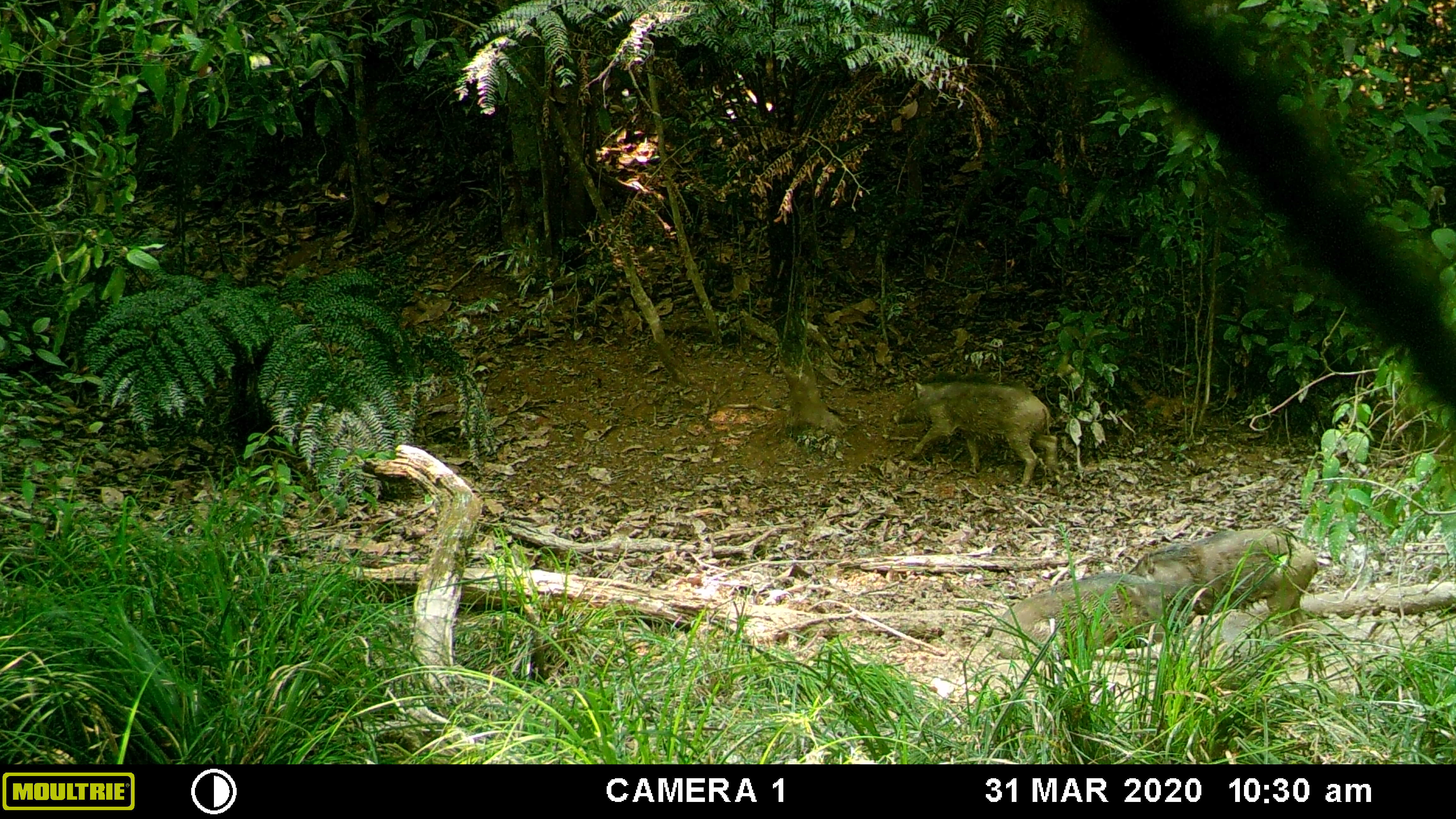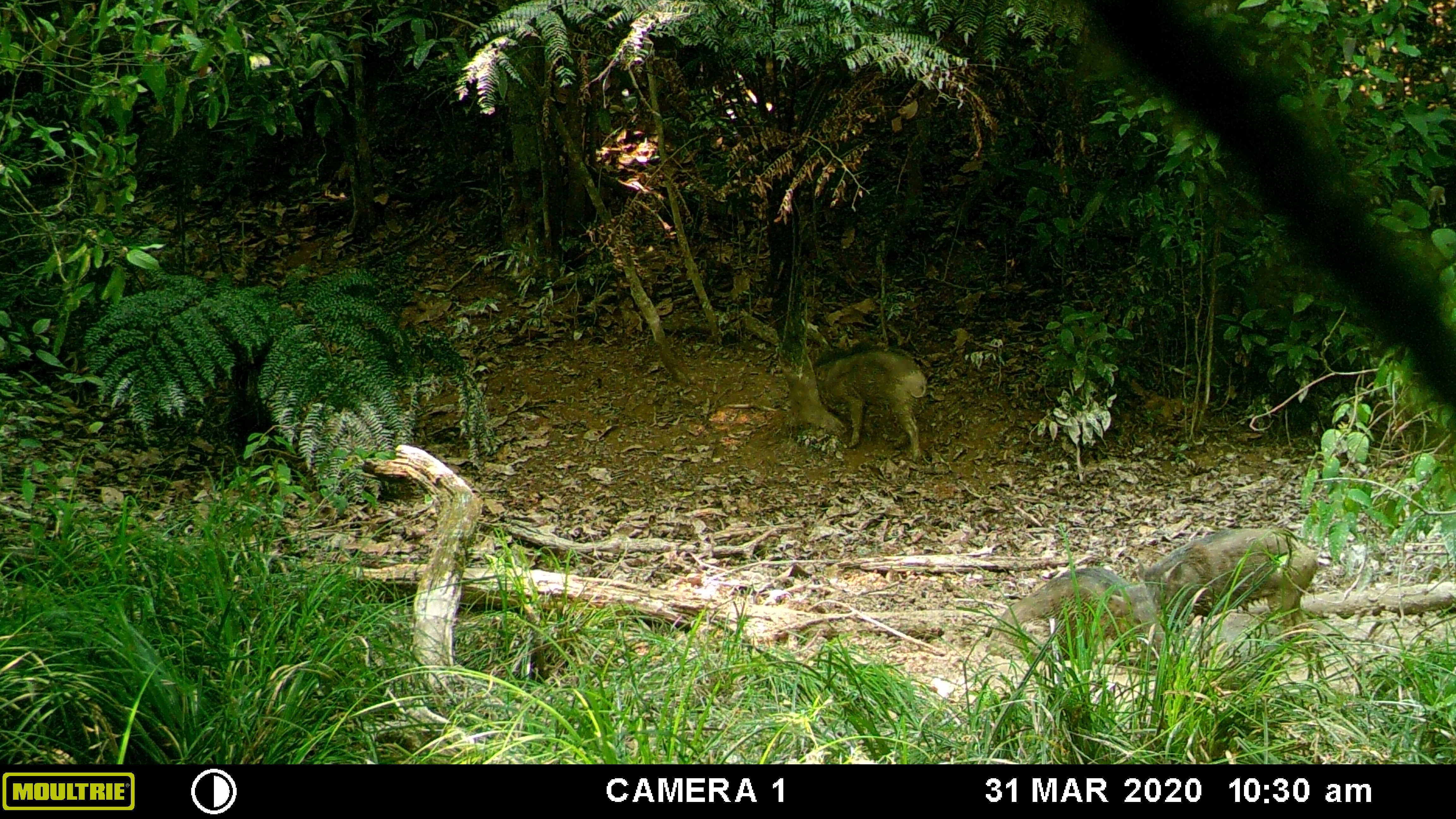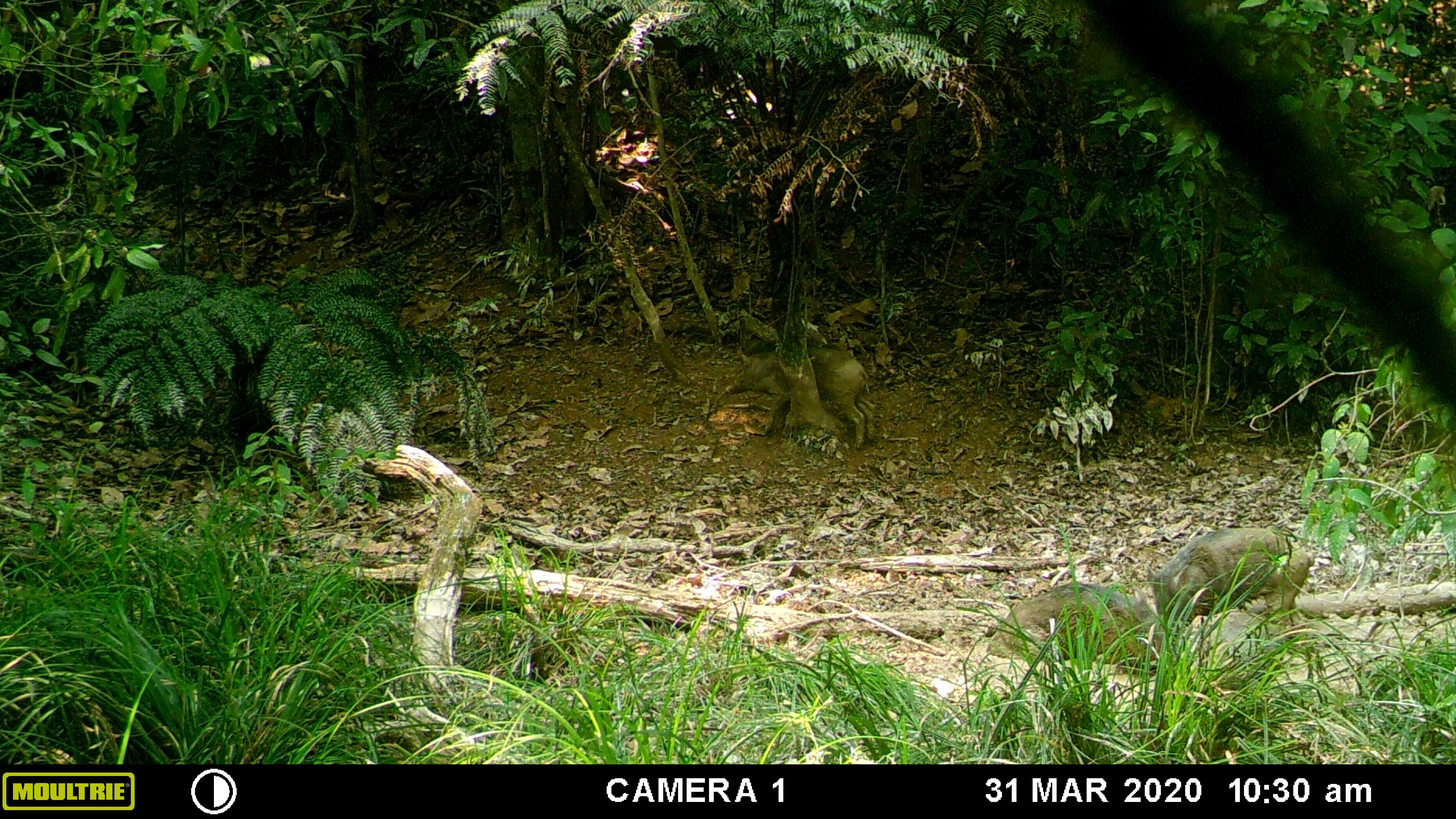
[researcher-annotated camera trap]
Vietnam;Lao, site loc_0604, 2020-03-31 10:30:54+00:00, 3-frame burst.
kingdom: Animalia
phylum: Chordata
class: Mammalia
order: Artiodactyla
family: Suidae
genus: Sus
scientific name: Sus scrofa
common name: eurasian wild pig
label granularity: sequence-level